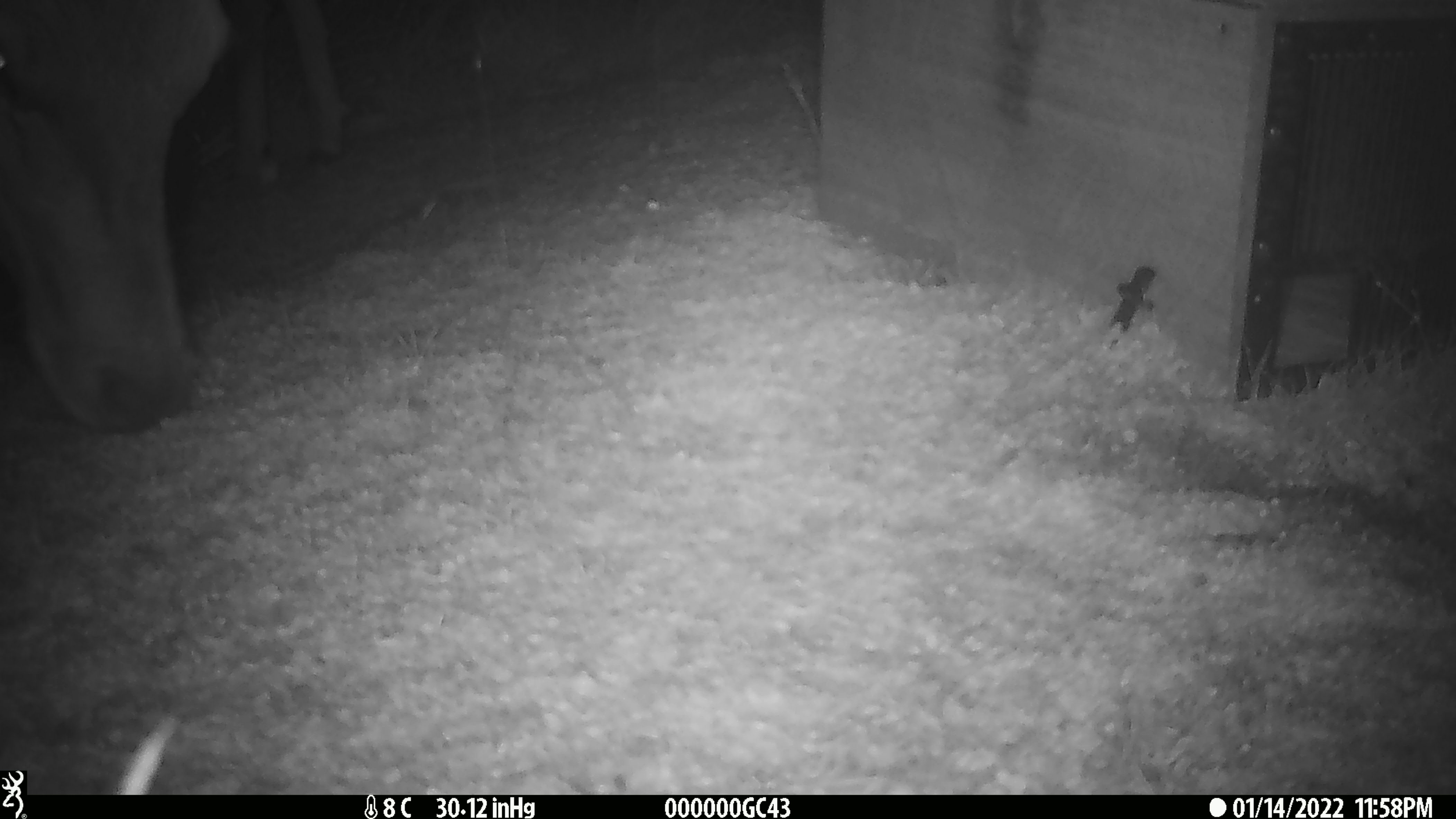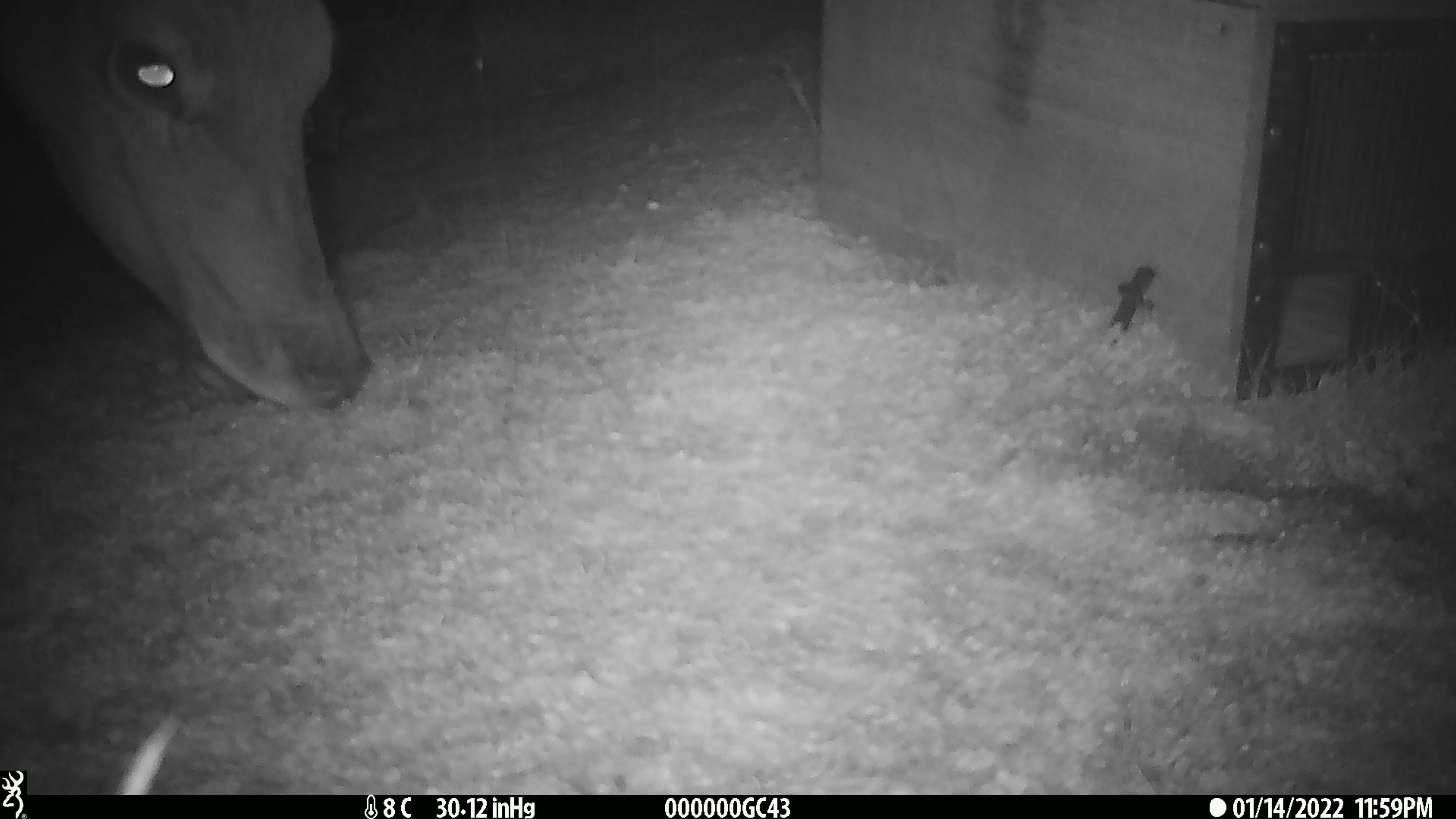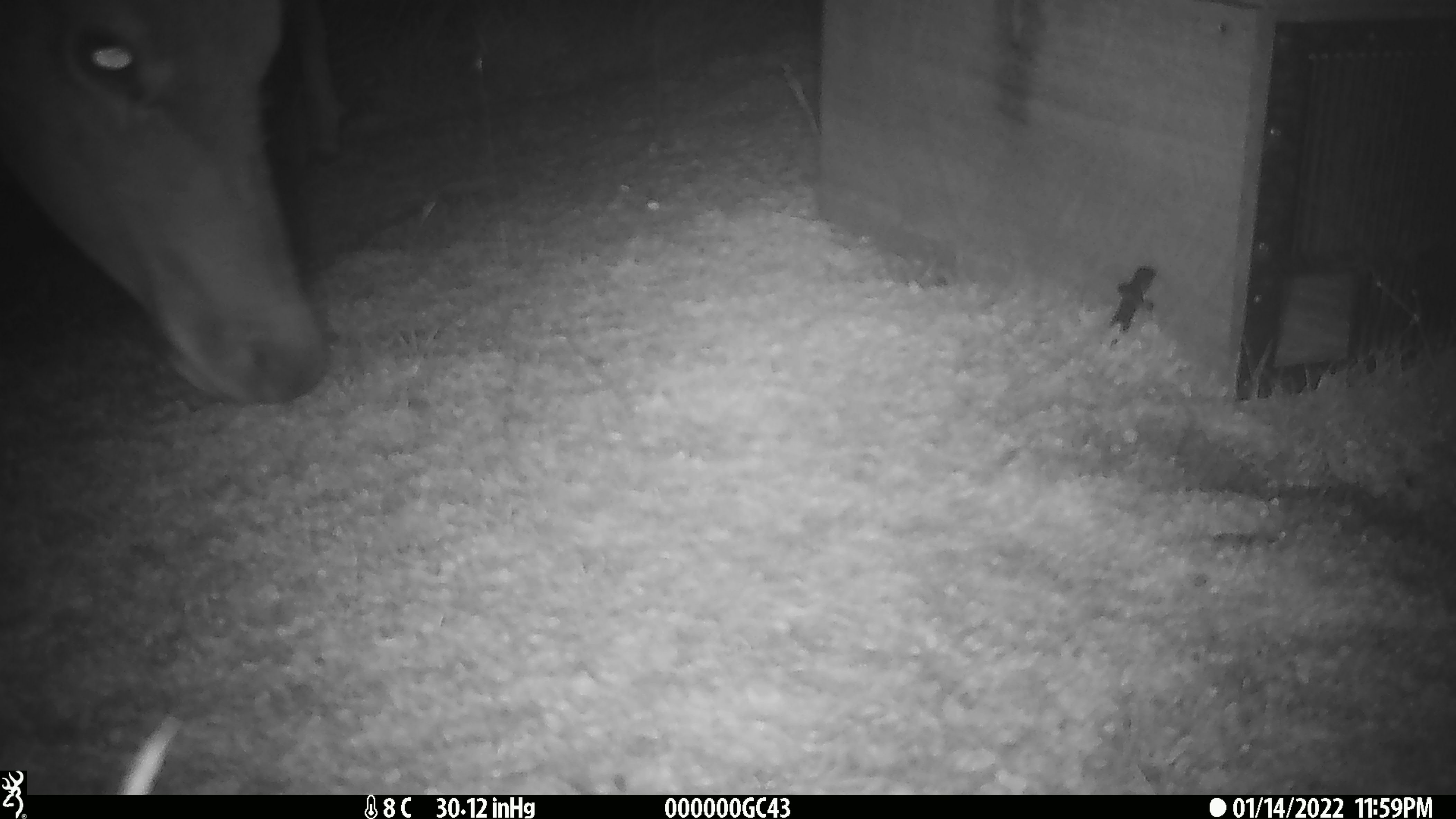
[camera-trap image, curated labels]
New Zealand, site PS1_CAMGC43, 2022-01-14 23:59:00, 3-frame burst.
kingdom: Animalia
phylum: Chordata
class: Mammalia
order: Artiodactyla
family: Cervidae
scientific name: Cervidae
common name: deer